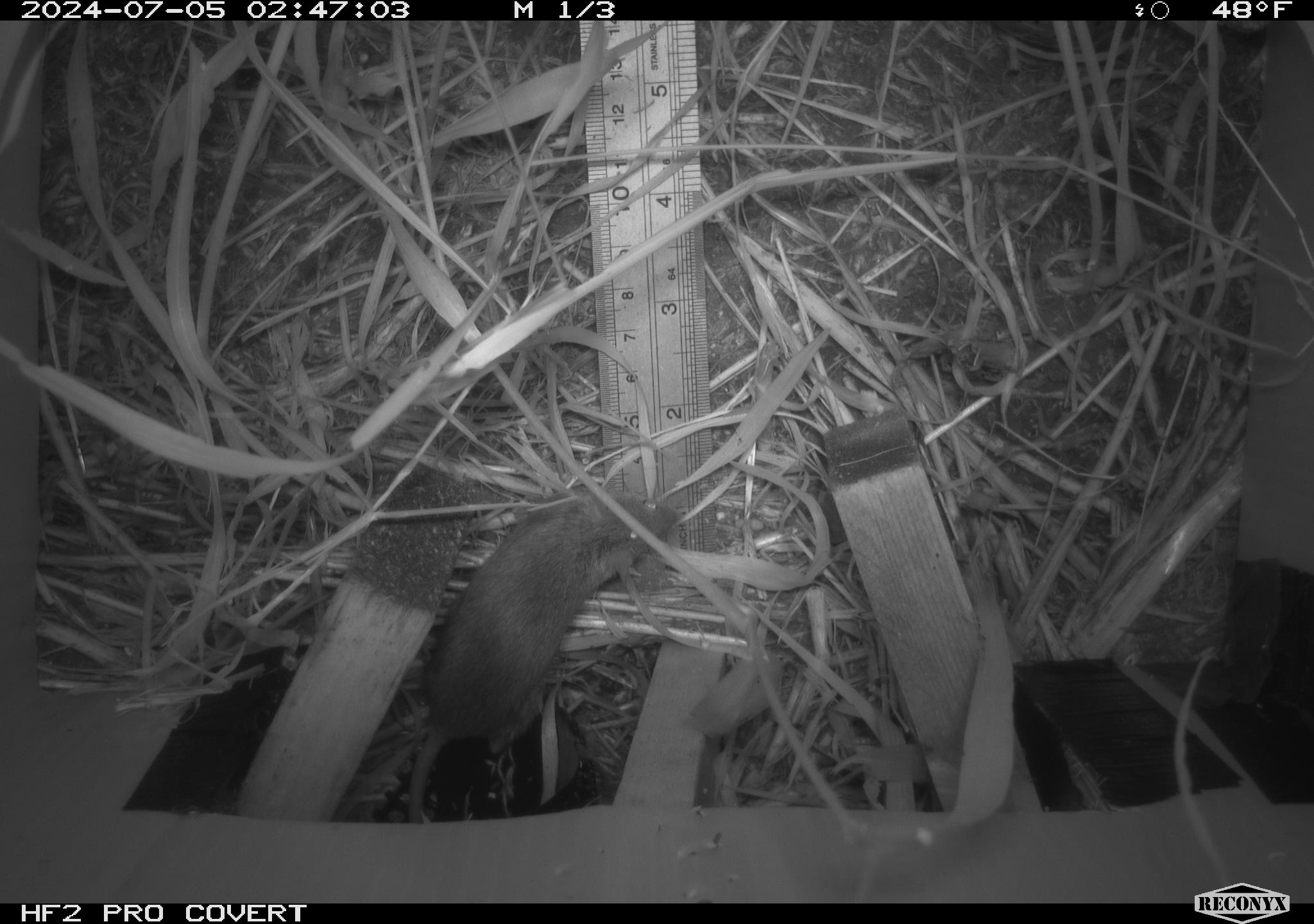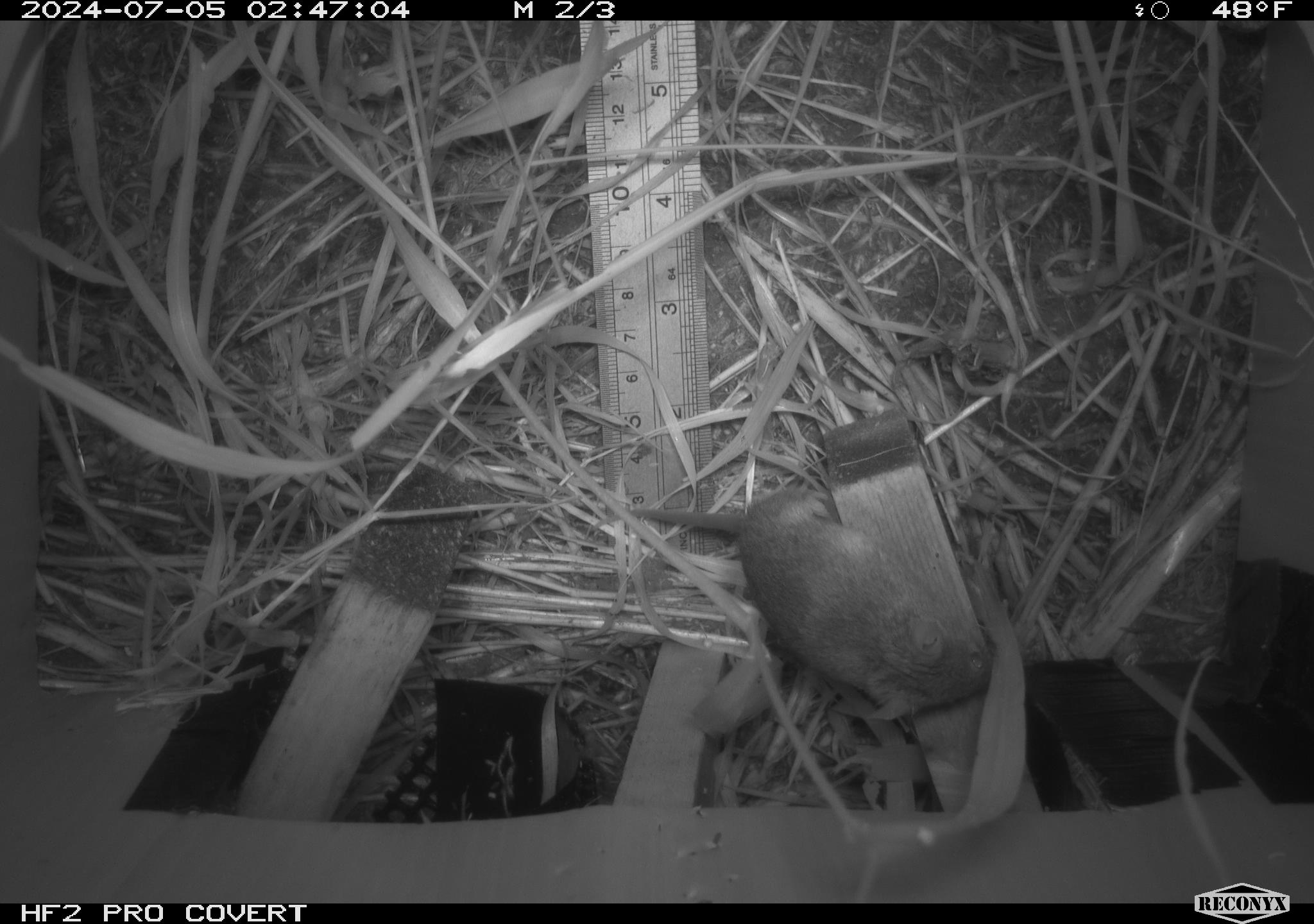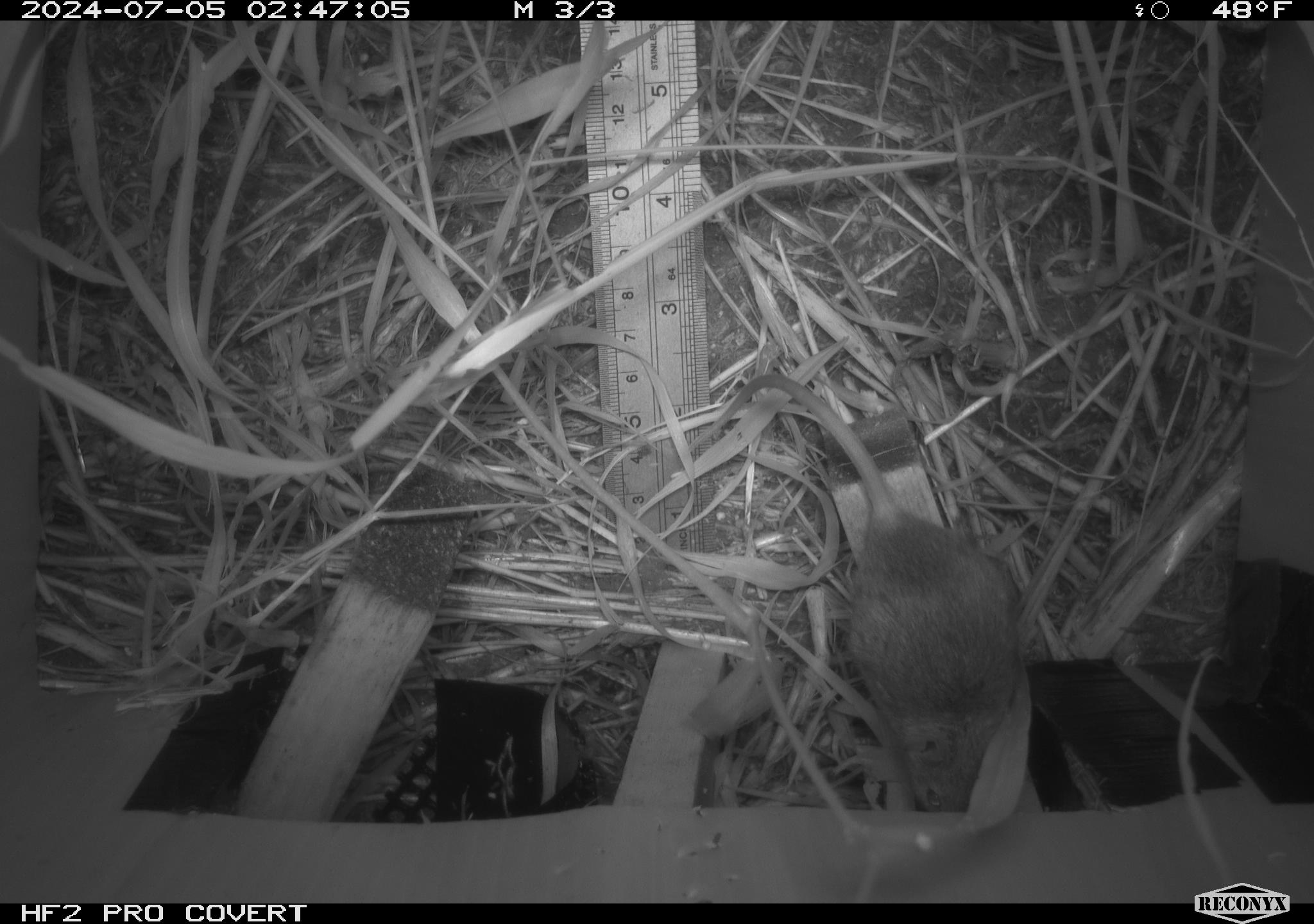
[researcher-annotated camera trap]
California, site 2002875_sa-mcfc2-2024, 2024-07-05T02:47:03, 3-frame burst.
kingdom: Animalia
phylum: Chordata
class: Mammalia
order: Rodentia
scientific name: Rodentia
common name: rodent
Rodent (Rodentia).